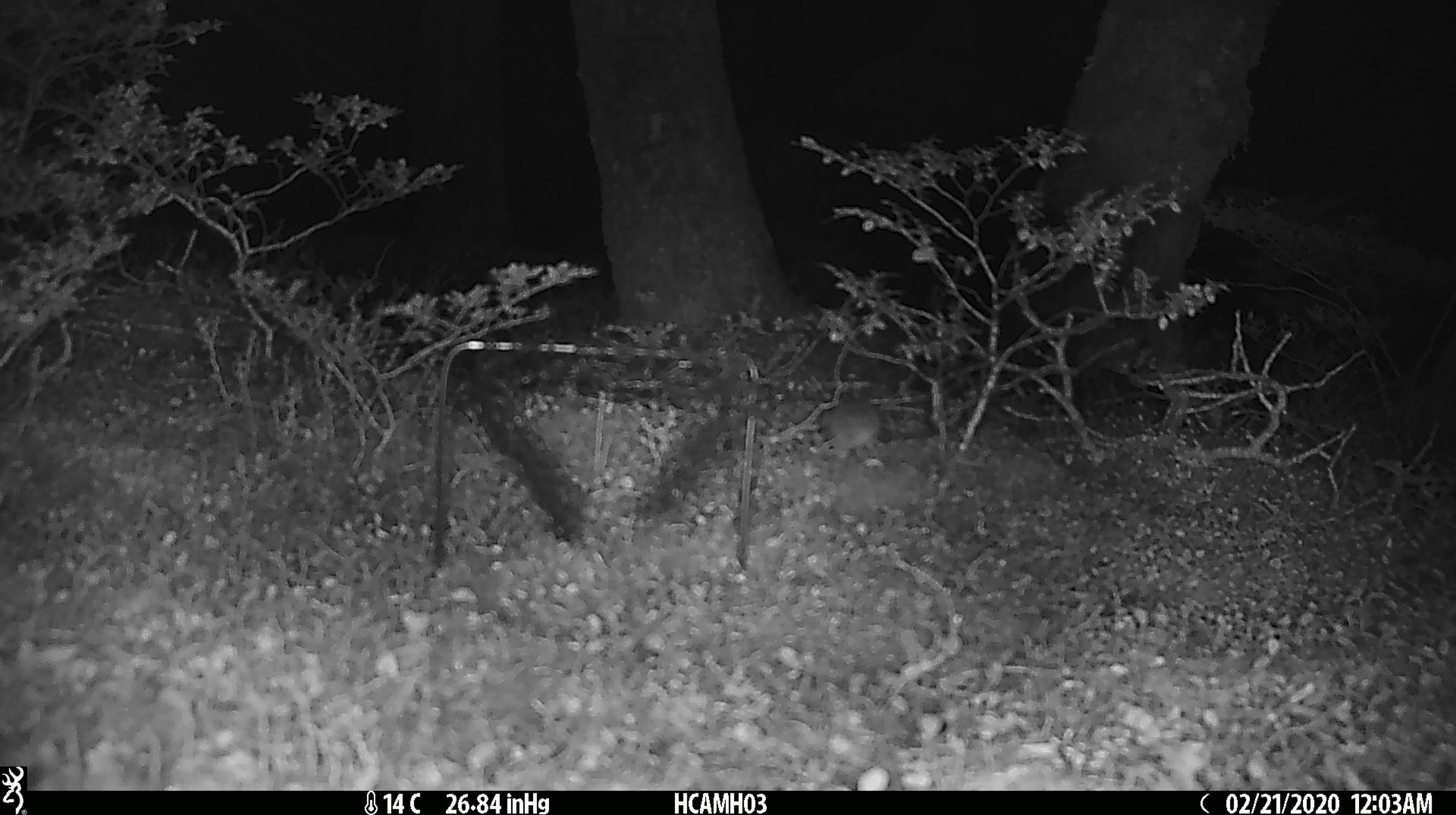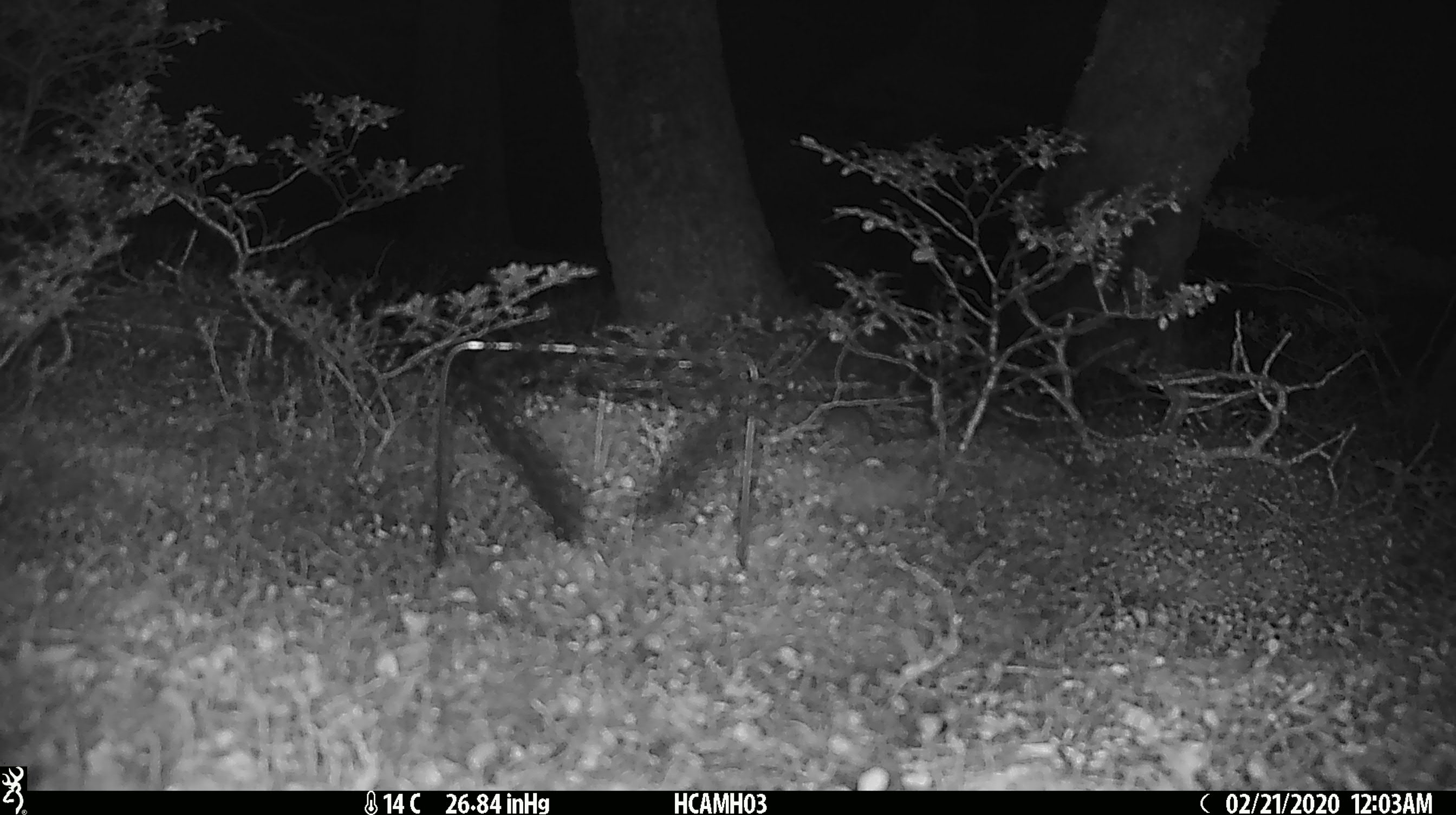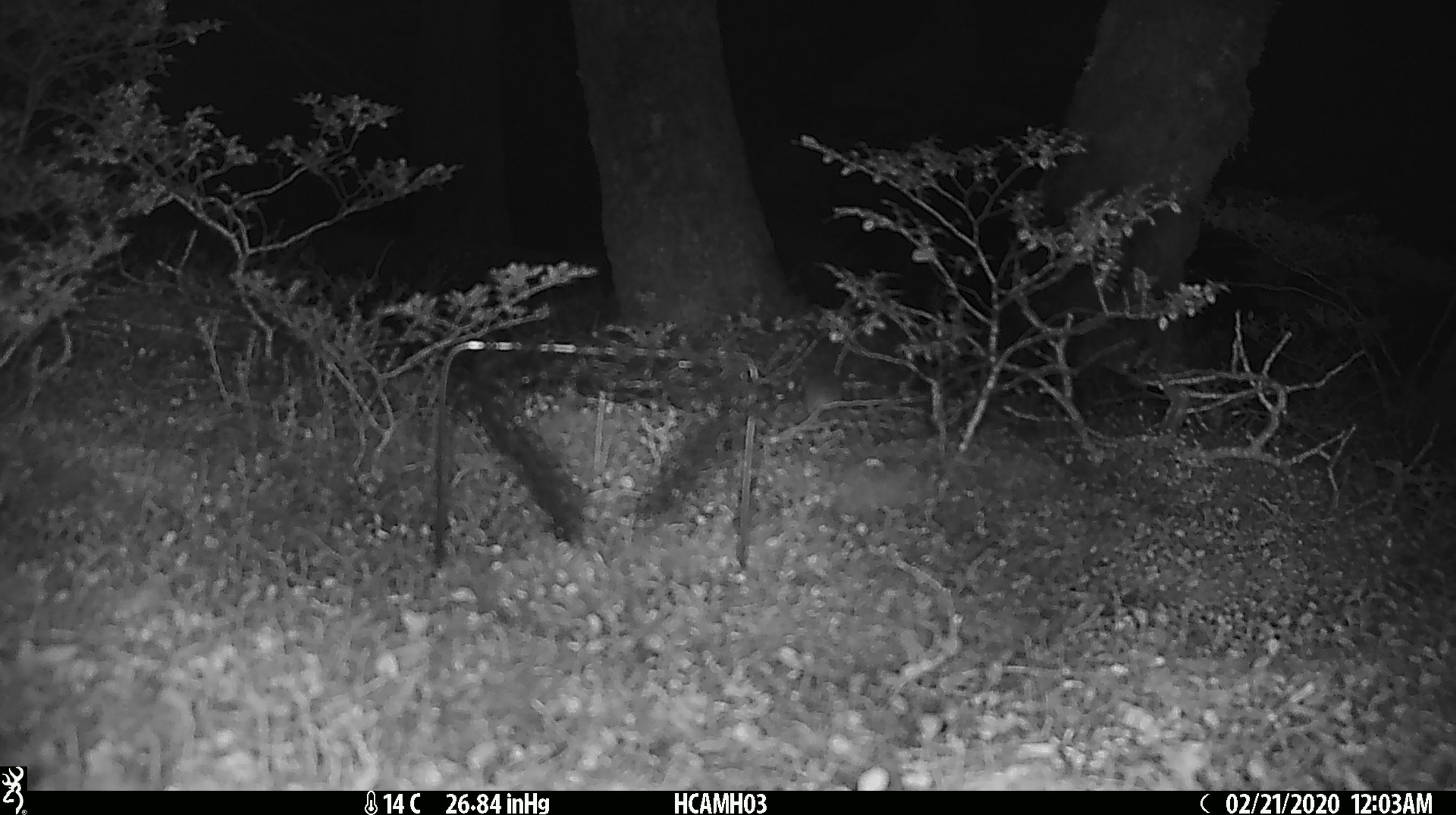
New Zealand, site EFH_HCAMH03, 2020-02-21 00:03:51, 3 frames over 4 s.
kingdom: Animalia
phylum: Chordata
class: Mammalia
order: Rodentia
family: Muridae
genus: Mus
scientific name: Mus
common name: mouse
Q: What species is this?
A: Mouse (Mus).